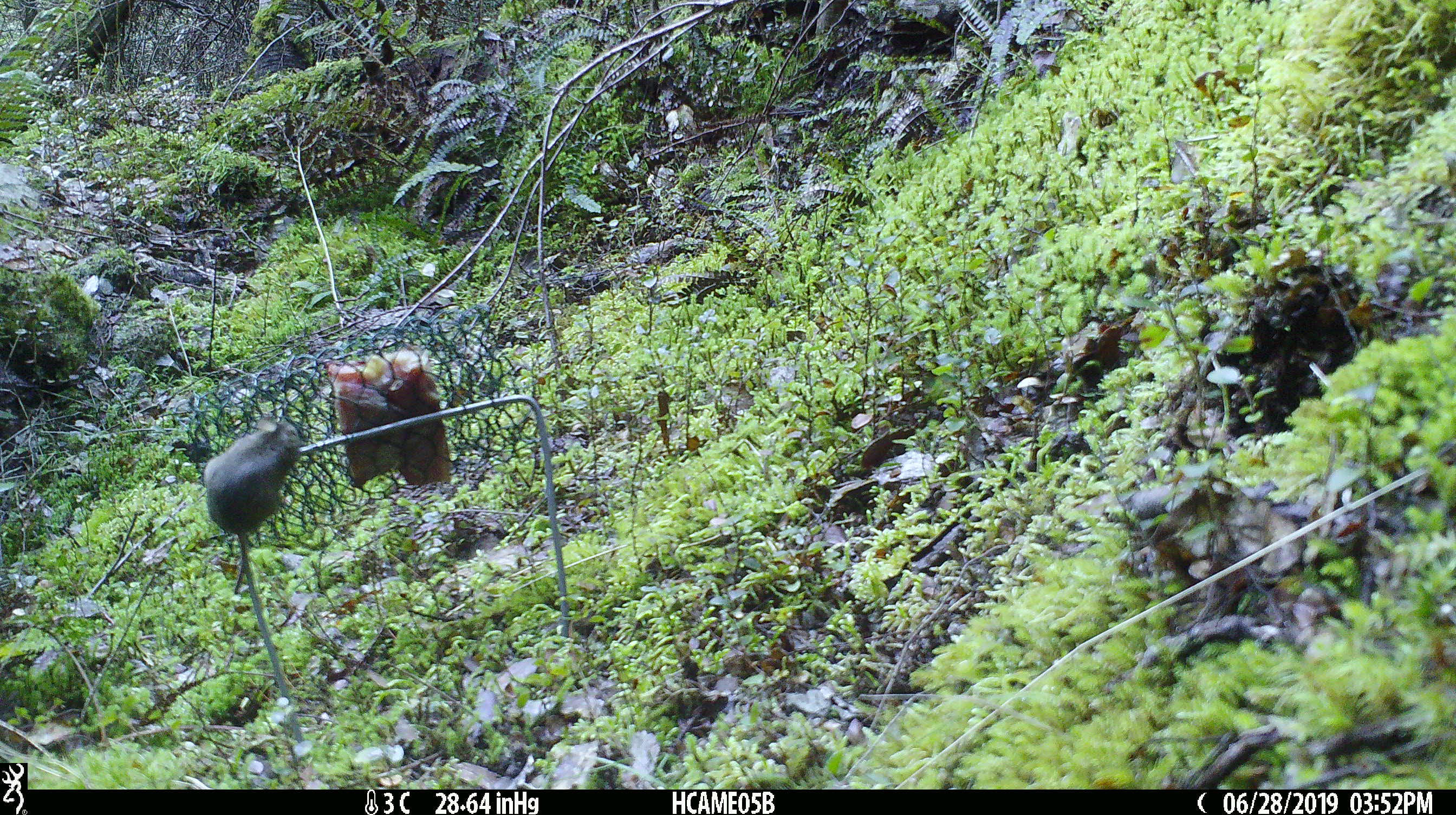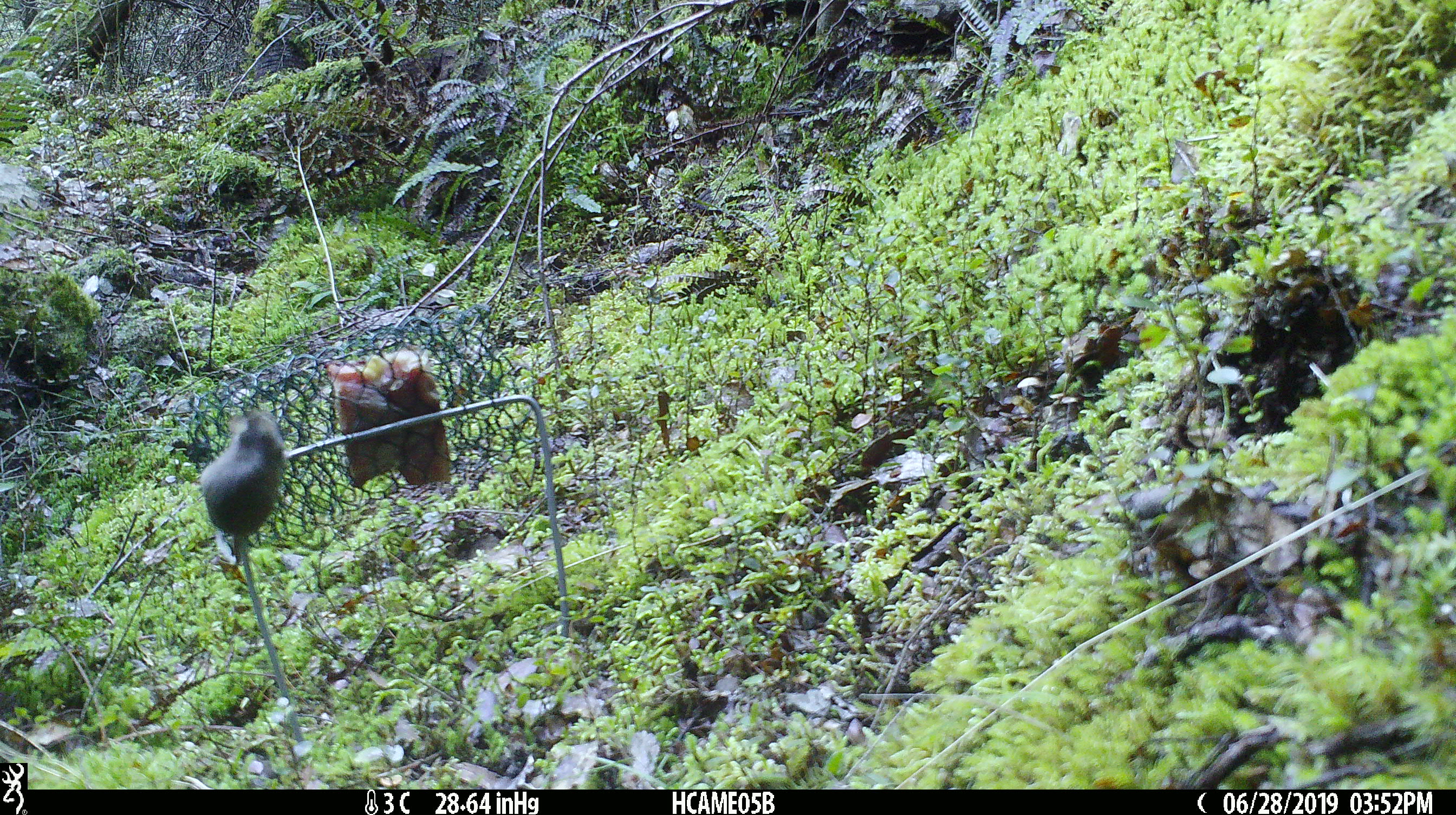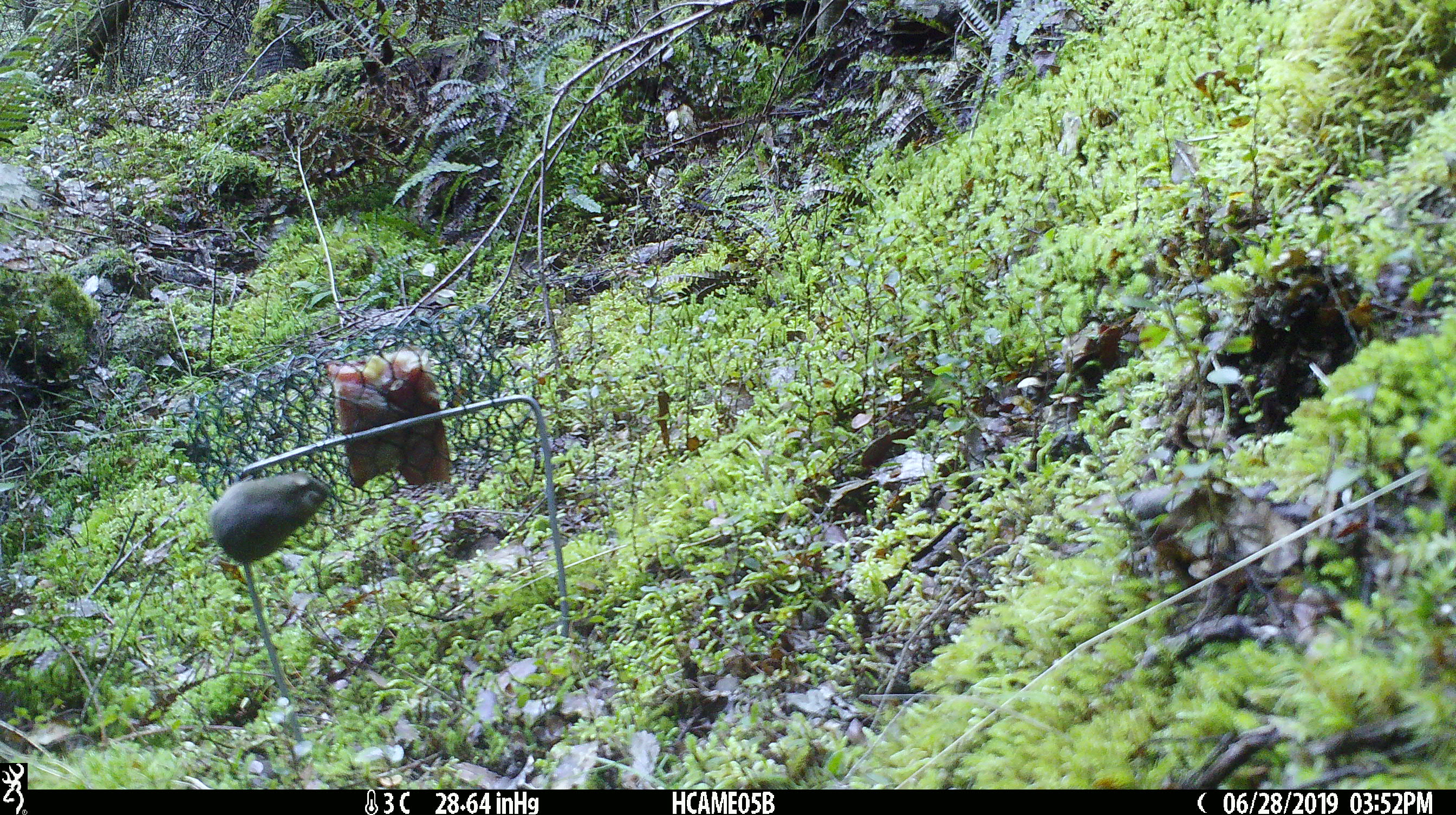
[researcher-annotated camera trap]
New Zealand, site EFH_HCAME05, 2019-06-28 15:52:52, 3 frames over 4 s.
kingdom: Animalia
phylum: Chordata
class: Mammalia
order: Rodentia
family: Muridae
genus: Mus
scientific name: Mus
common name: mouse